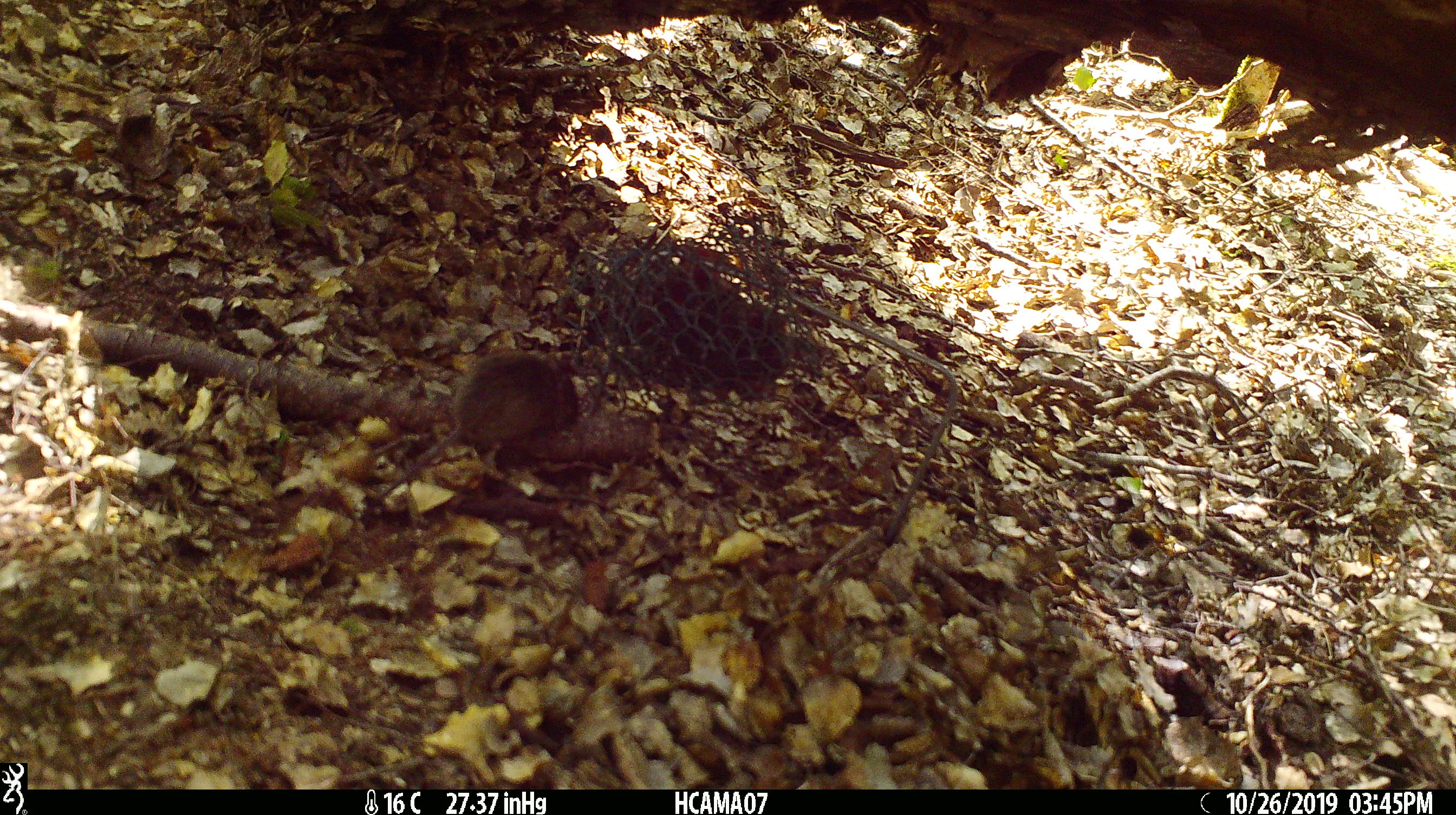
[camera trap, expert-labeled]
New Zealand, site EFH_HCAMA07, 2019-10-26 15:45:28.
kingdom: Animalia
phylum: Chordata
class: Mammalia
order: Rodentia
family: Muridae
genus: Mus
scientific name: Mus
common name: mouse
Mouse (Mus).